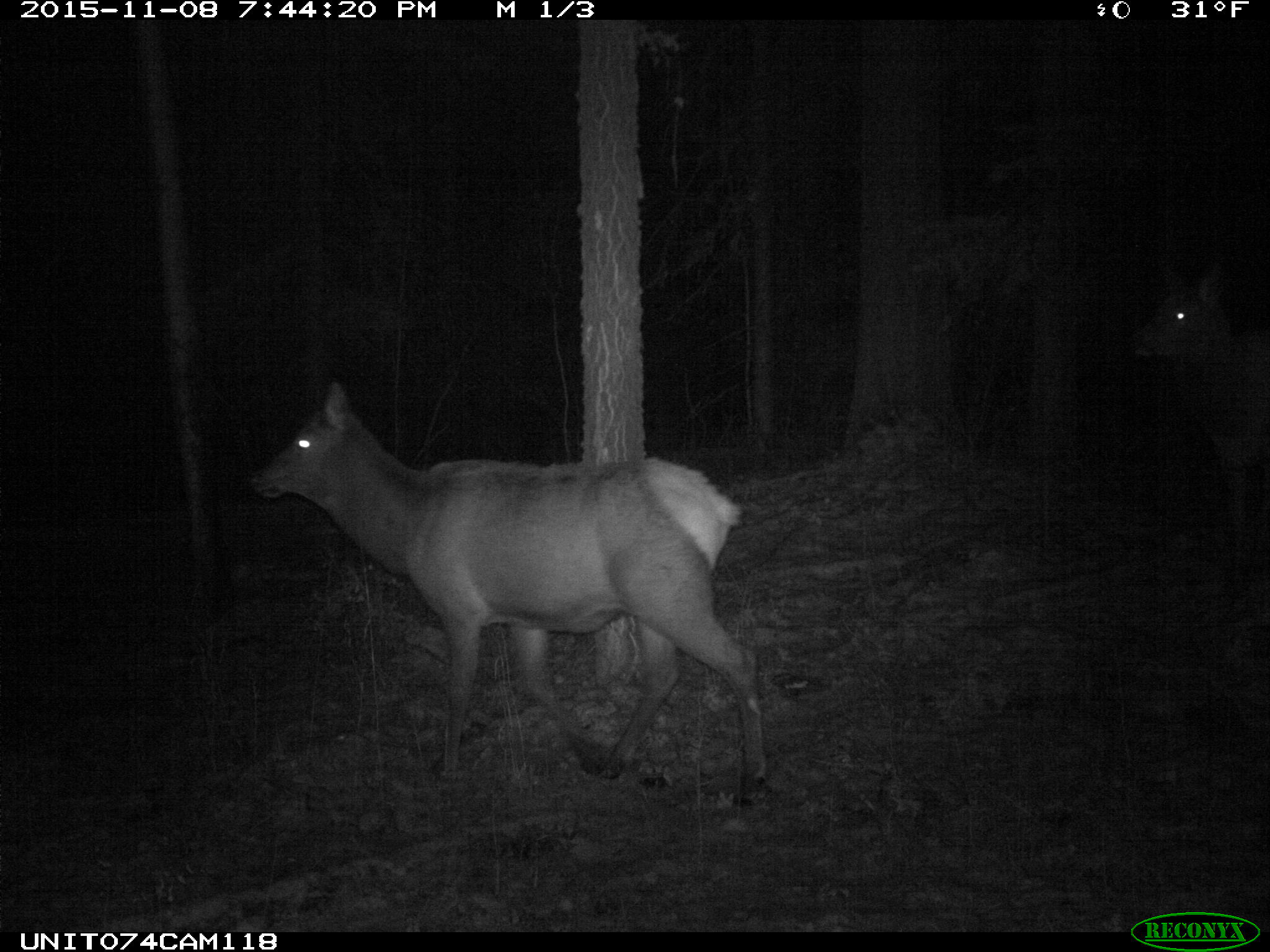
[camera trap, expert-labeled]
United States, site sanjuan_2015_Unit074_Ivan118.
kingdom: Animalia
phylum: Chordata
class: Mammalia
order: Artiodactyla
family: Cervidae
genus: Cervus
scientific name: Cervus elaphus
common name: red deer